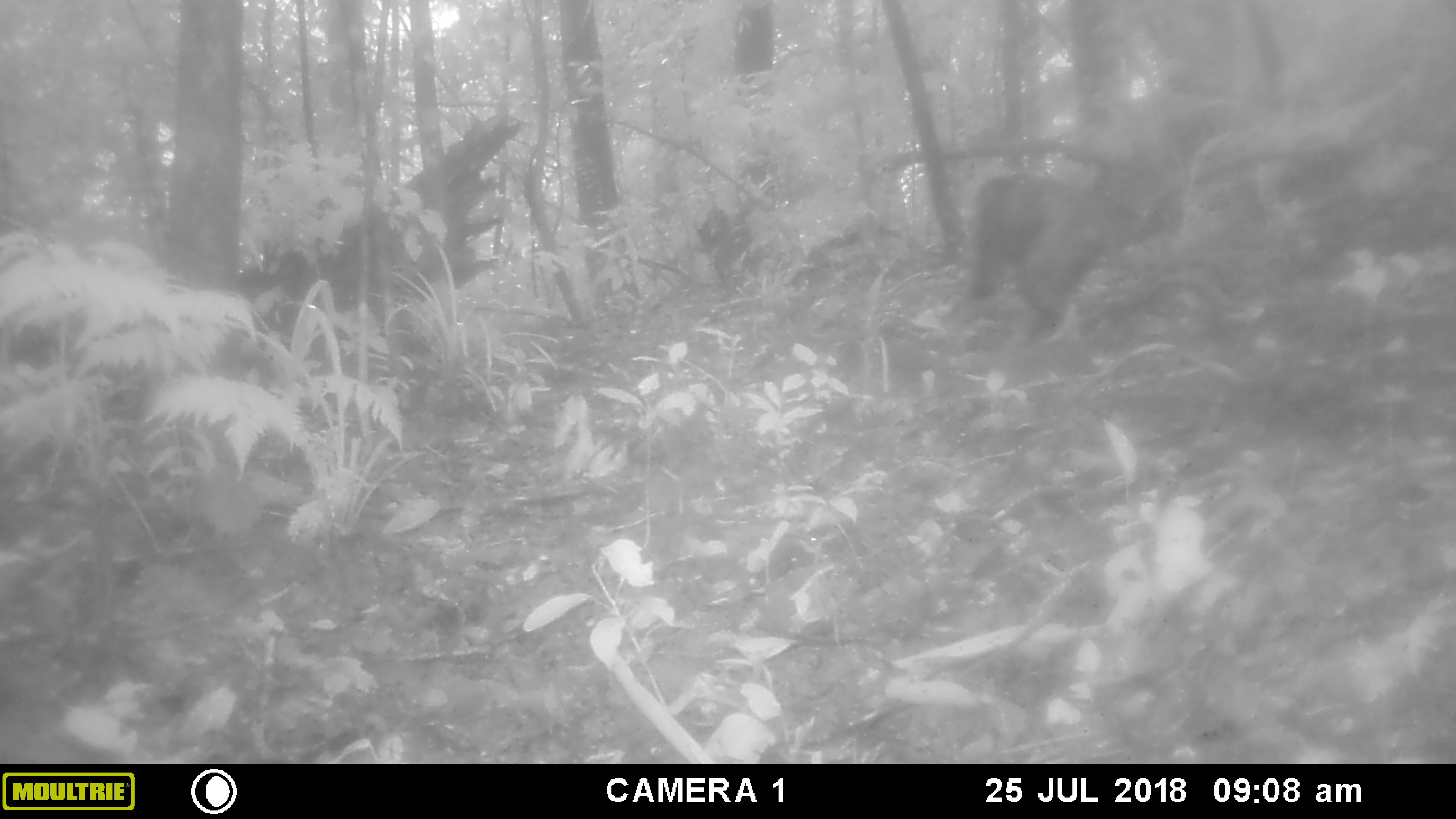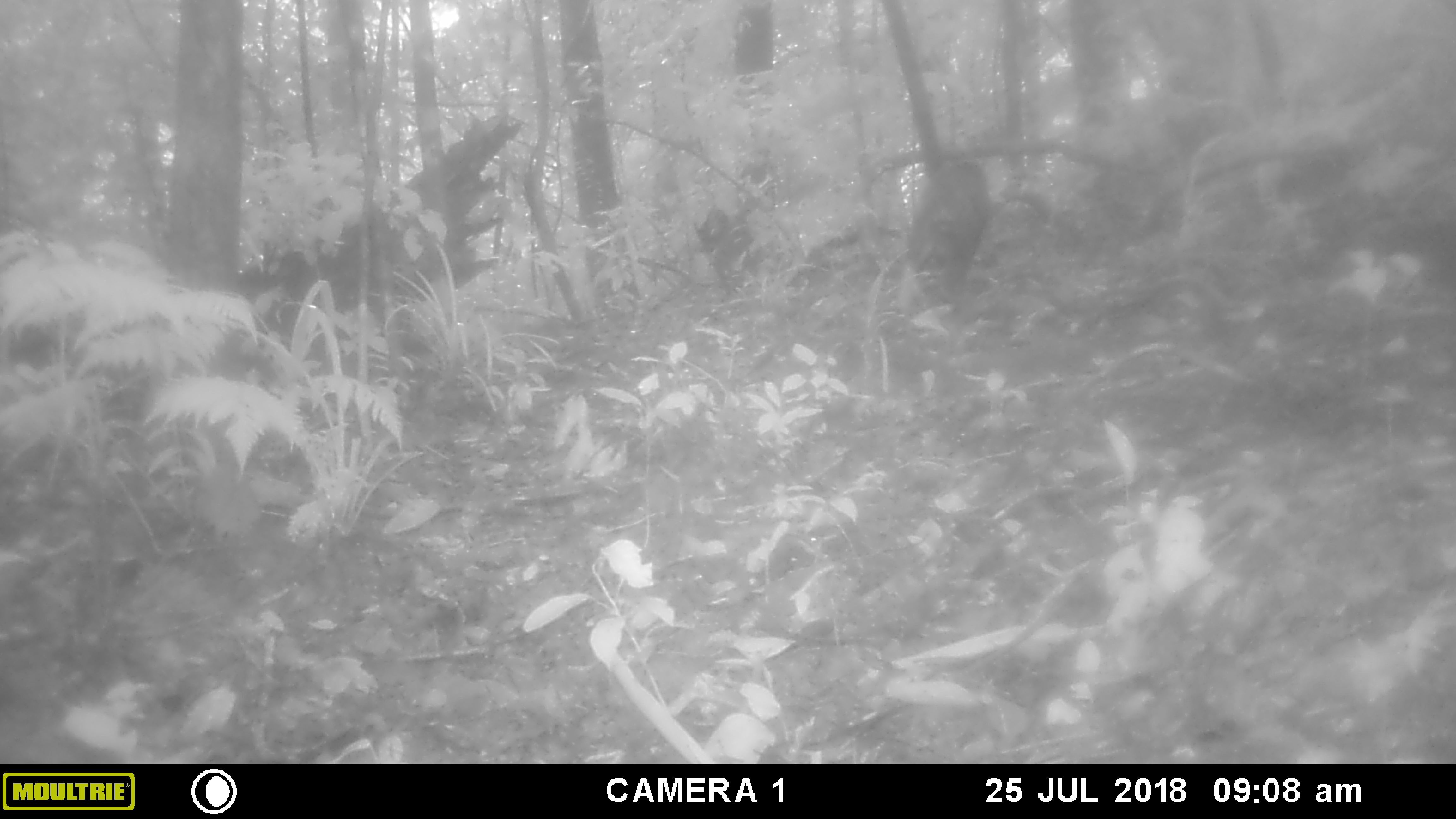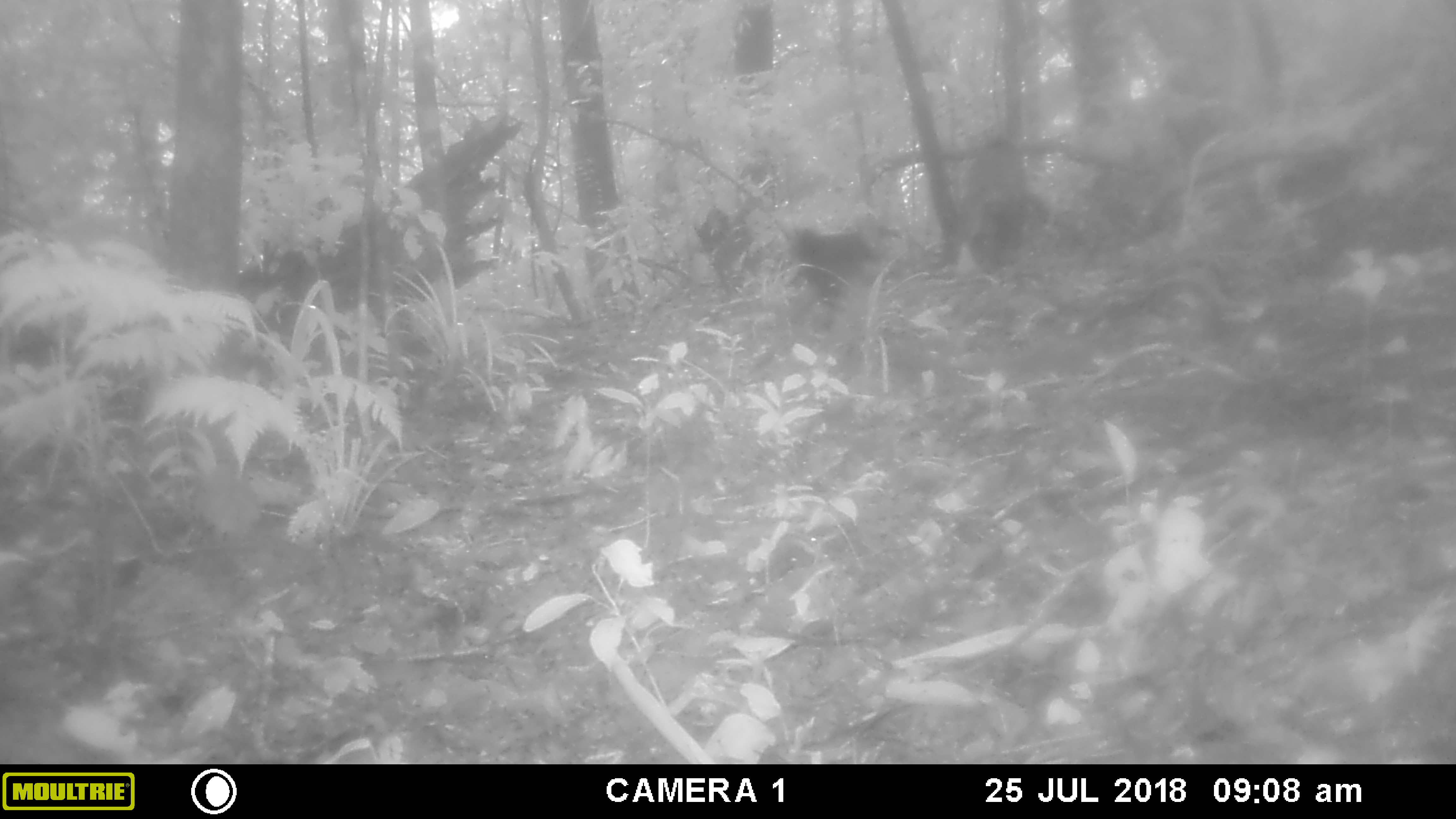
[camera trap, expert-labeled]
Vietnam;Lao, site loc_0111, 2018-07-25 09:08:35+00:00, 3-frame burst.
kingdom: Animalia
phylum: Chordata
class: Mammalia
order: Primates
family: Cercopithecidae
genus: Macaca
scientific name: Macaca arctoides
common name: stump-tailed macaque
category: stump tailed macaque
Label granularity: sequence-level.